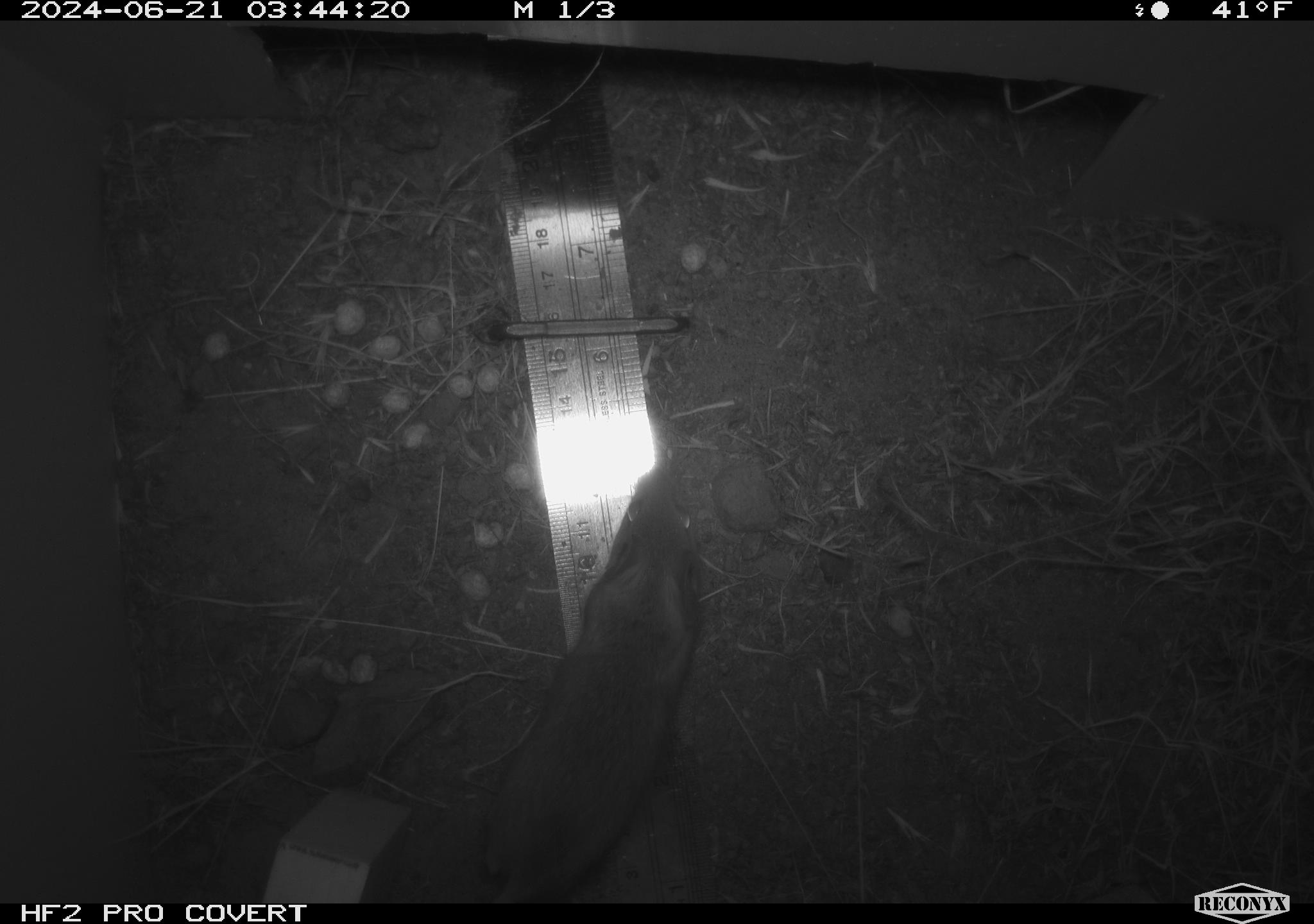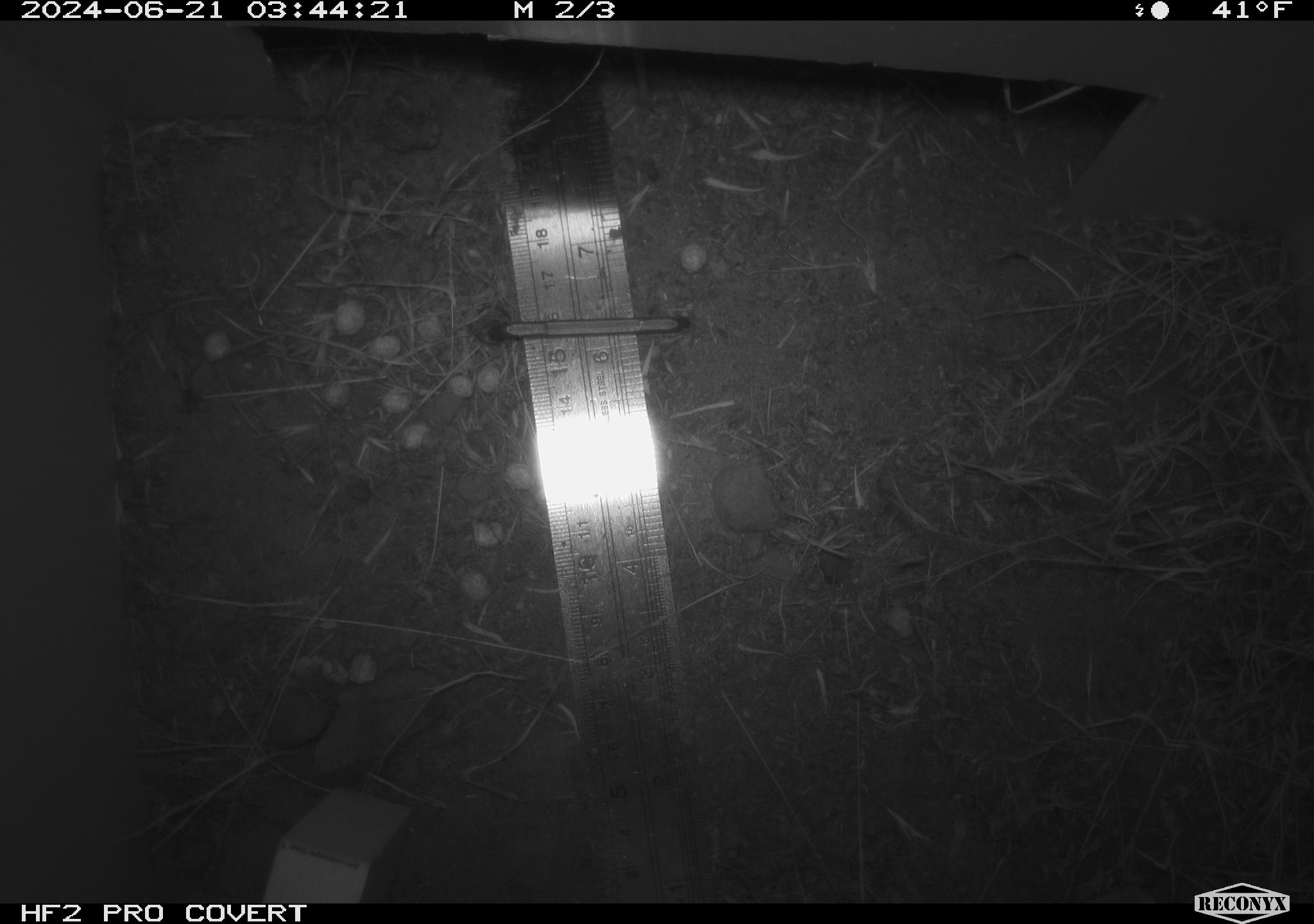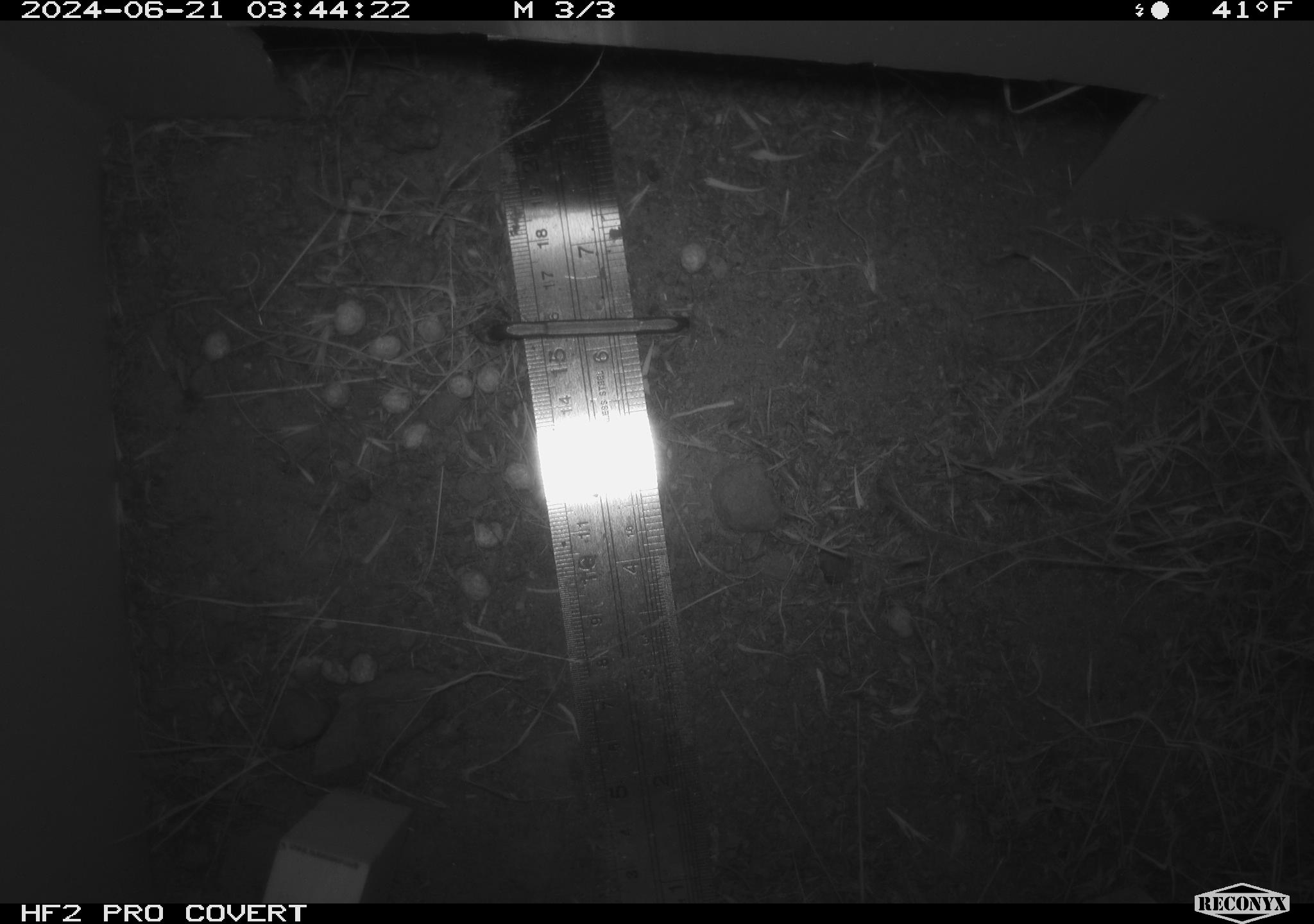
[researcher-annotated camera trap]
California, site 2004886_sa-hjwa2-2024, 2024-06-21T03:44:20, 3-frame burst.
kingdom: Animalia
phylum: Chordata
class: Mammalia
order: Rodentia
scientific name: Rodentia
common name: rodent